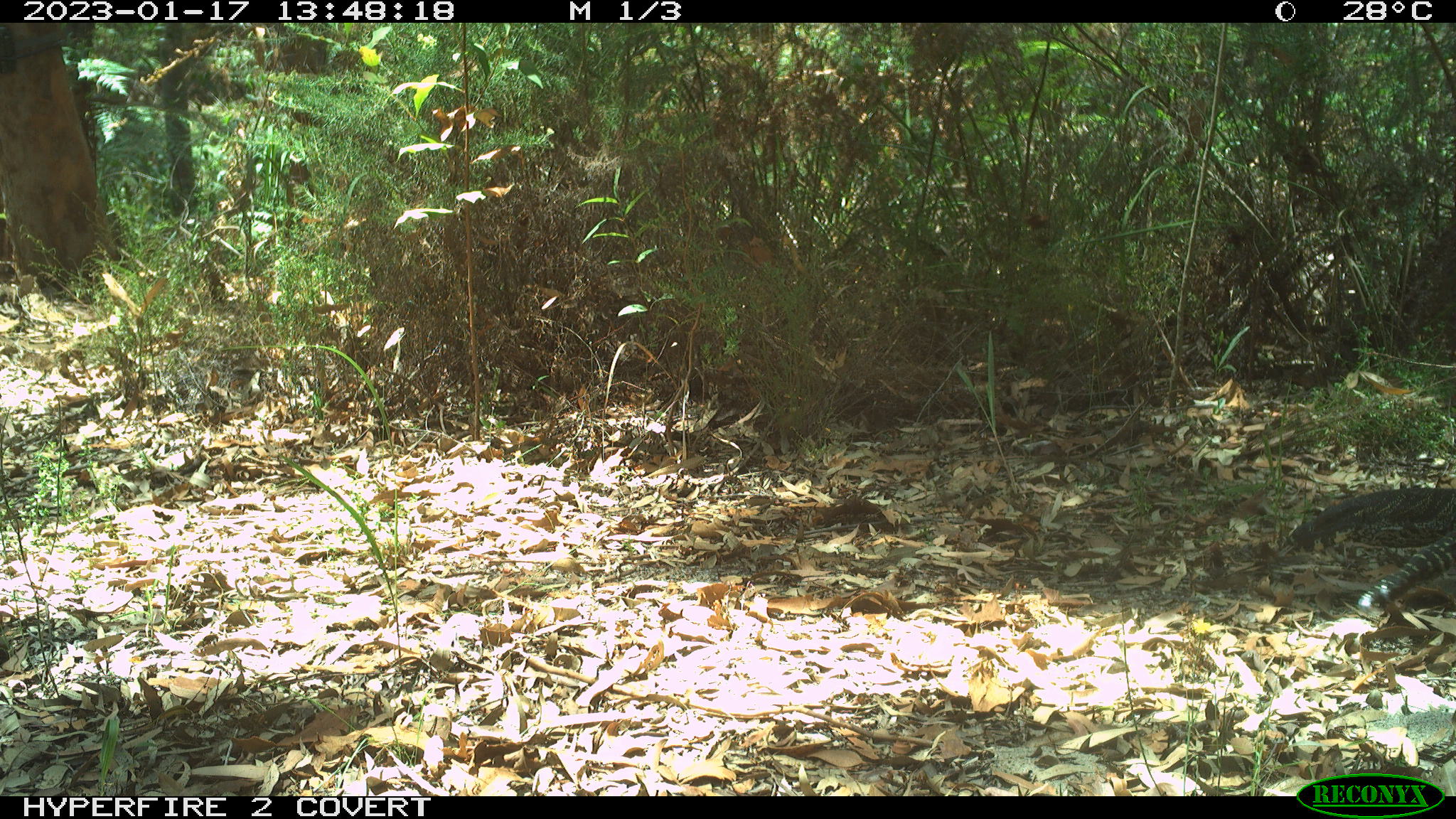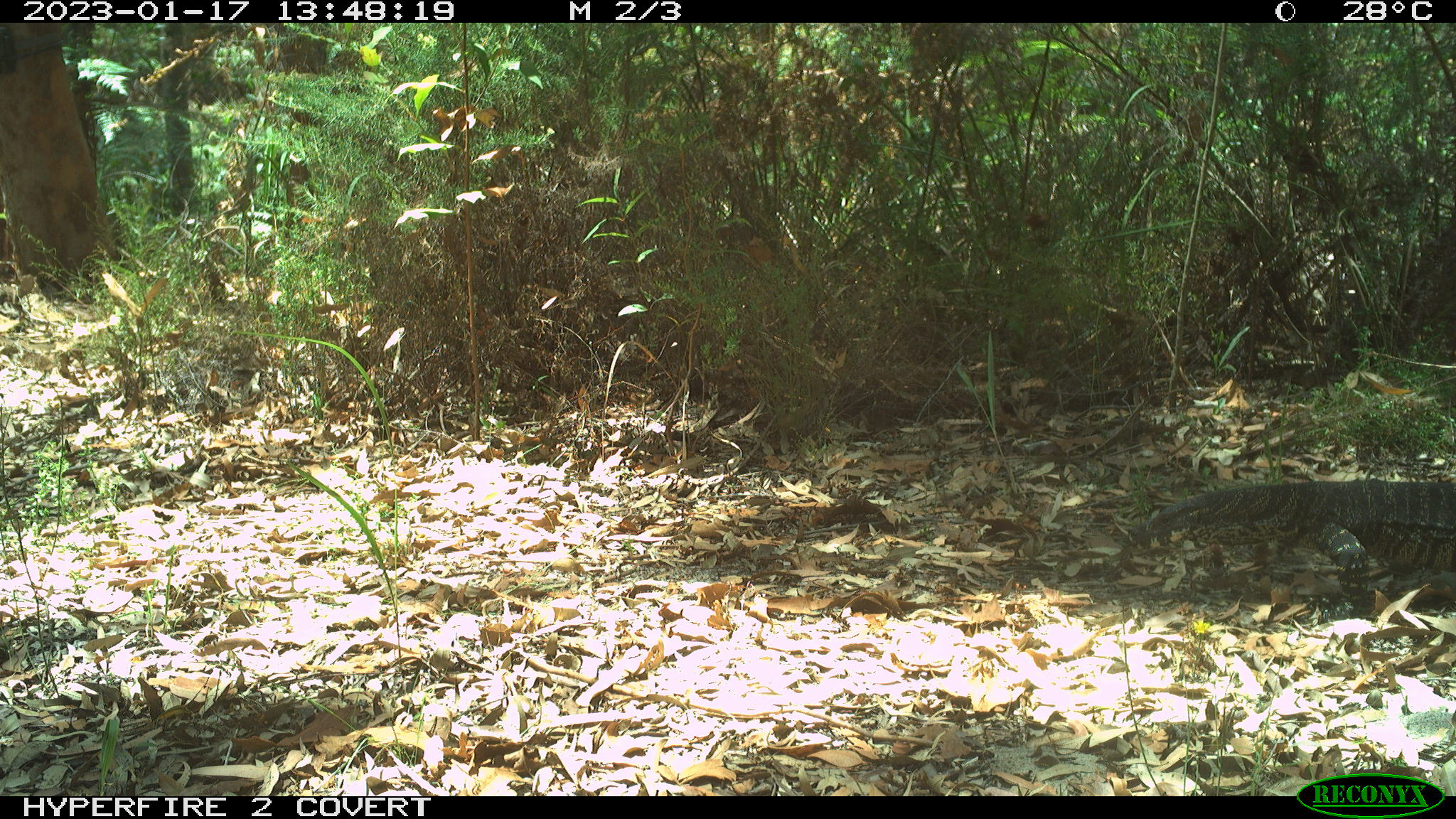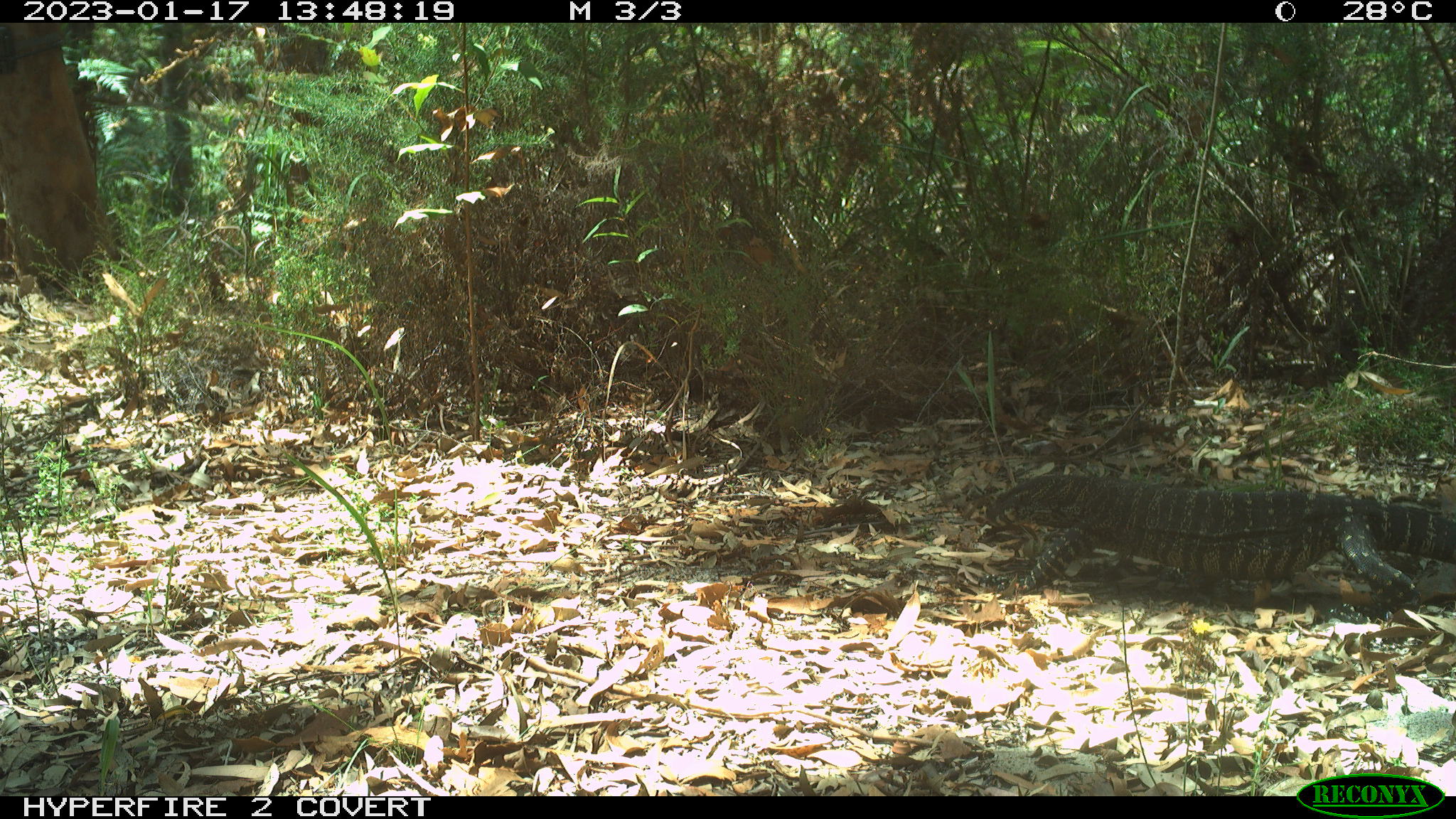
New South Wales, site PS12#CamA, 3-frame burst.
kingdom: Animalia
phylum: Chordata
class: Reptilia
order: Squamata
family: Varanidae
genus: Varanus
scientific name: Varanus varius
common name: lace monitor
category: goanna